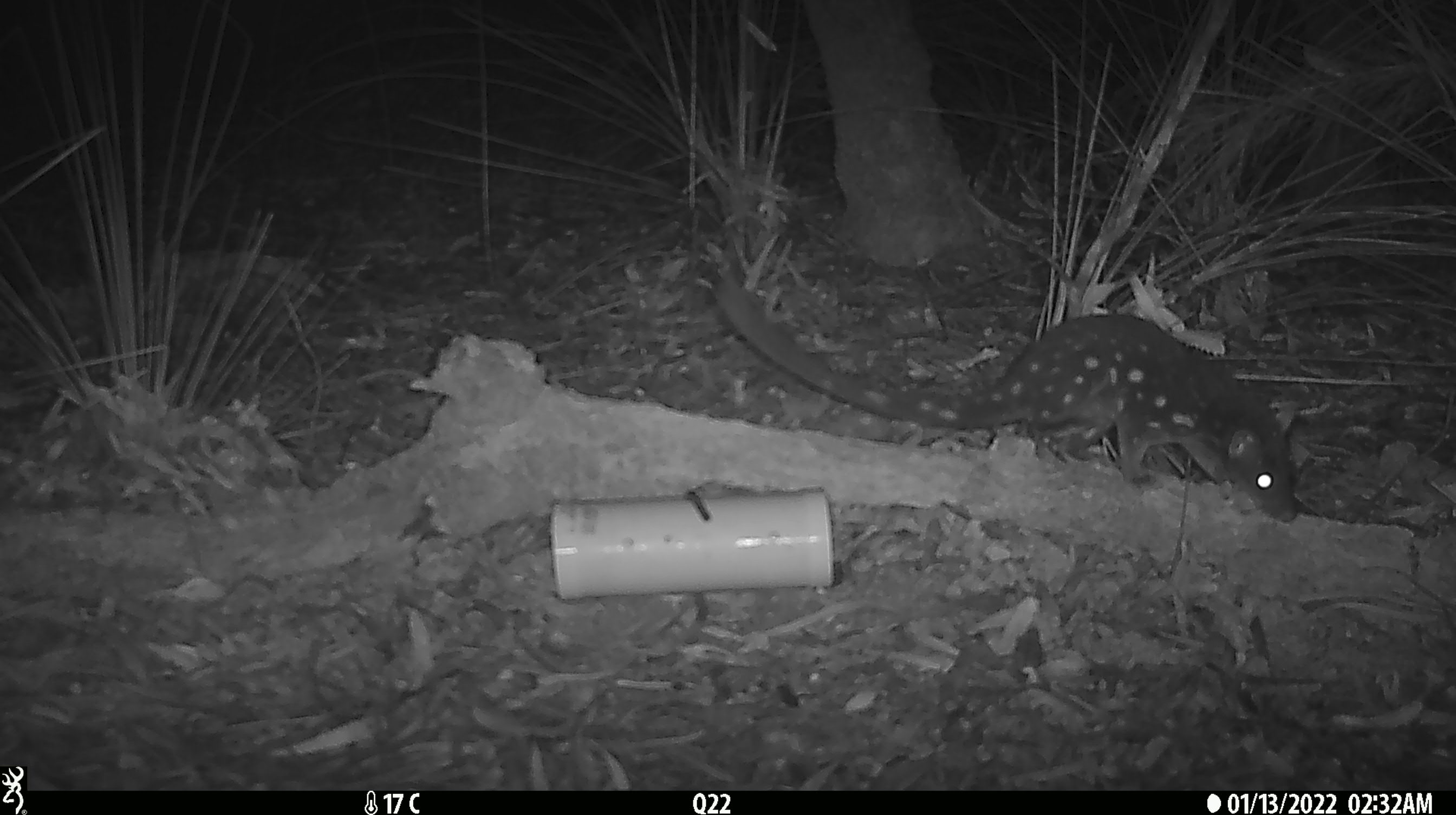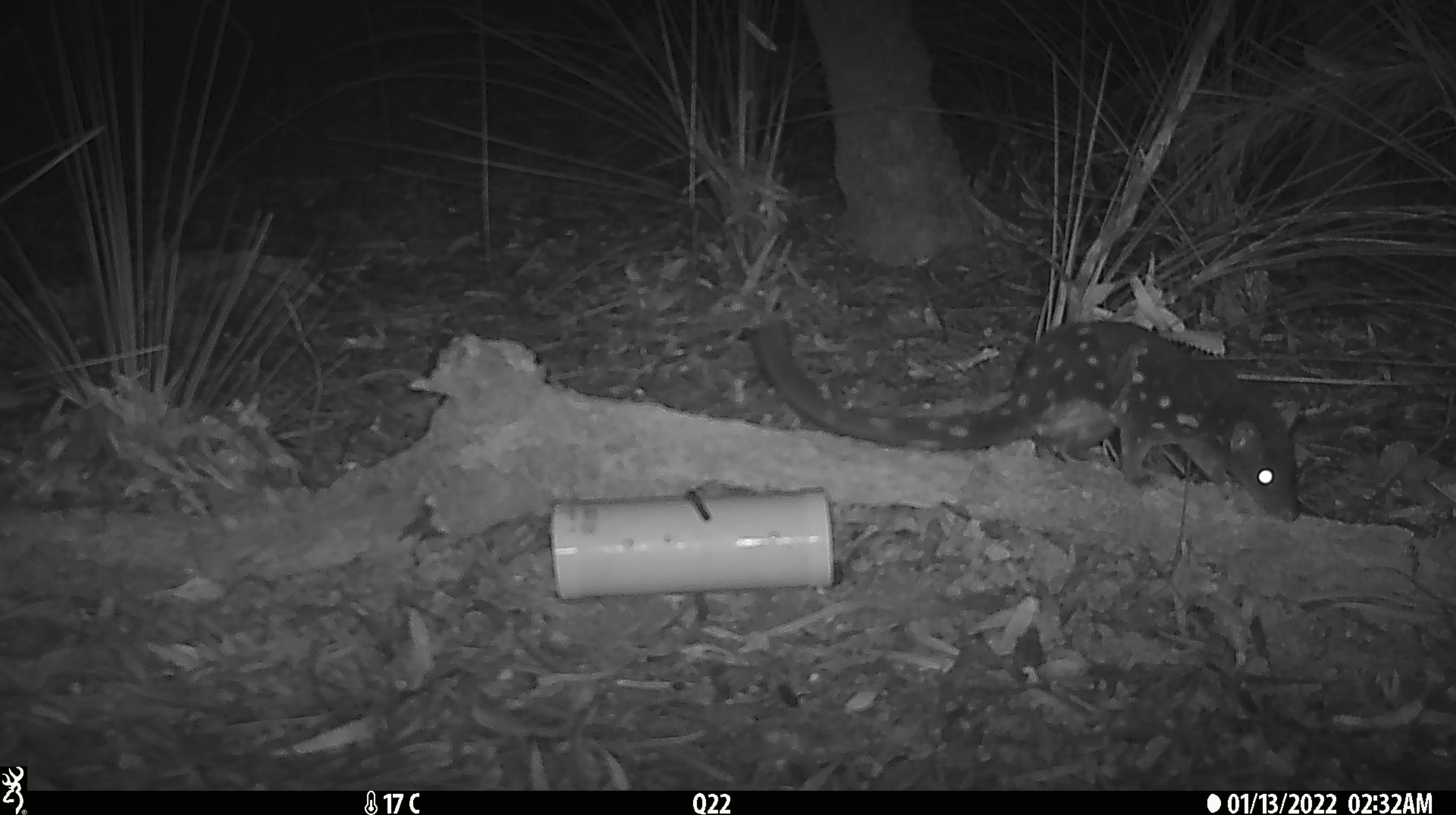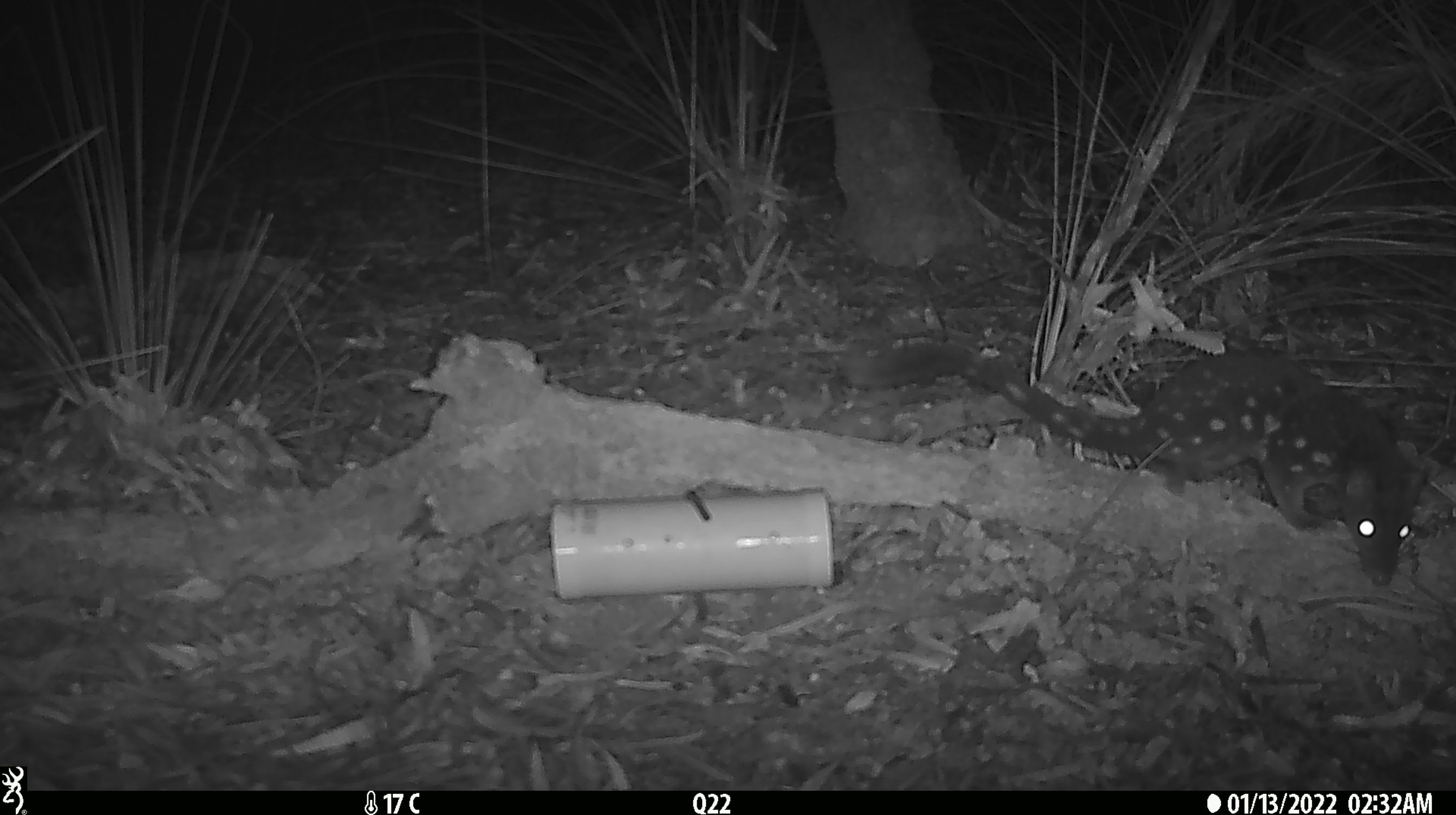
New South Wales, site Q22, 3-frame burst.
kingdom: Animalia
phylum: Chordata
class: Mammalia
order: Dasyuromorphia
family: Dasyuridae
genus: Dasyurus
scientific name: Dasyurus maculatus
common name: spotted-tailed quoll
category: quoll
Quoll (spotted-tailed quoll) (Dasyurus maculatus).